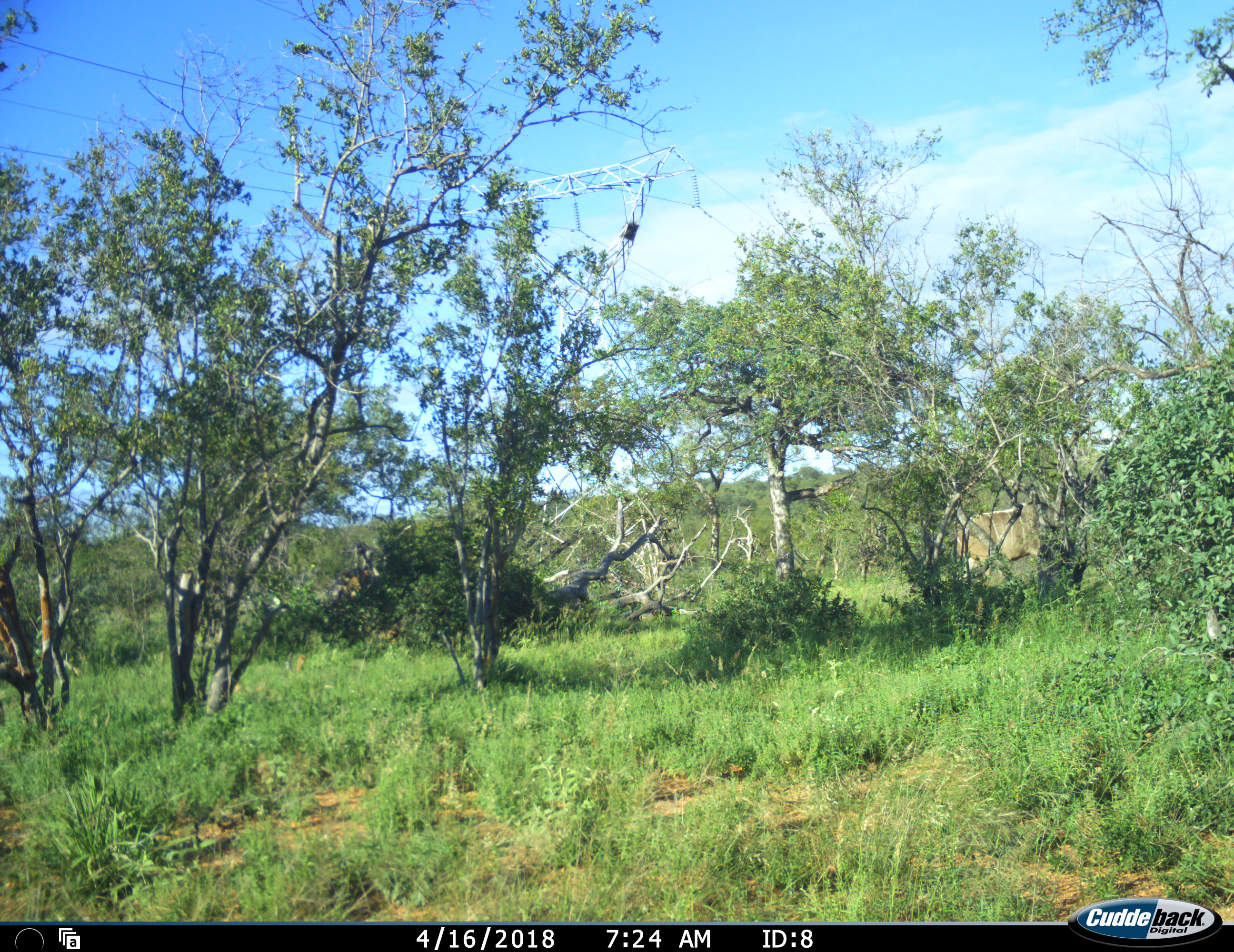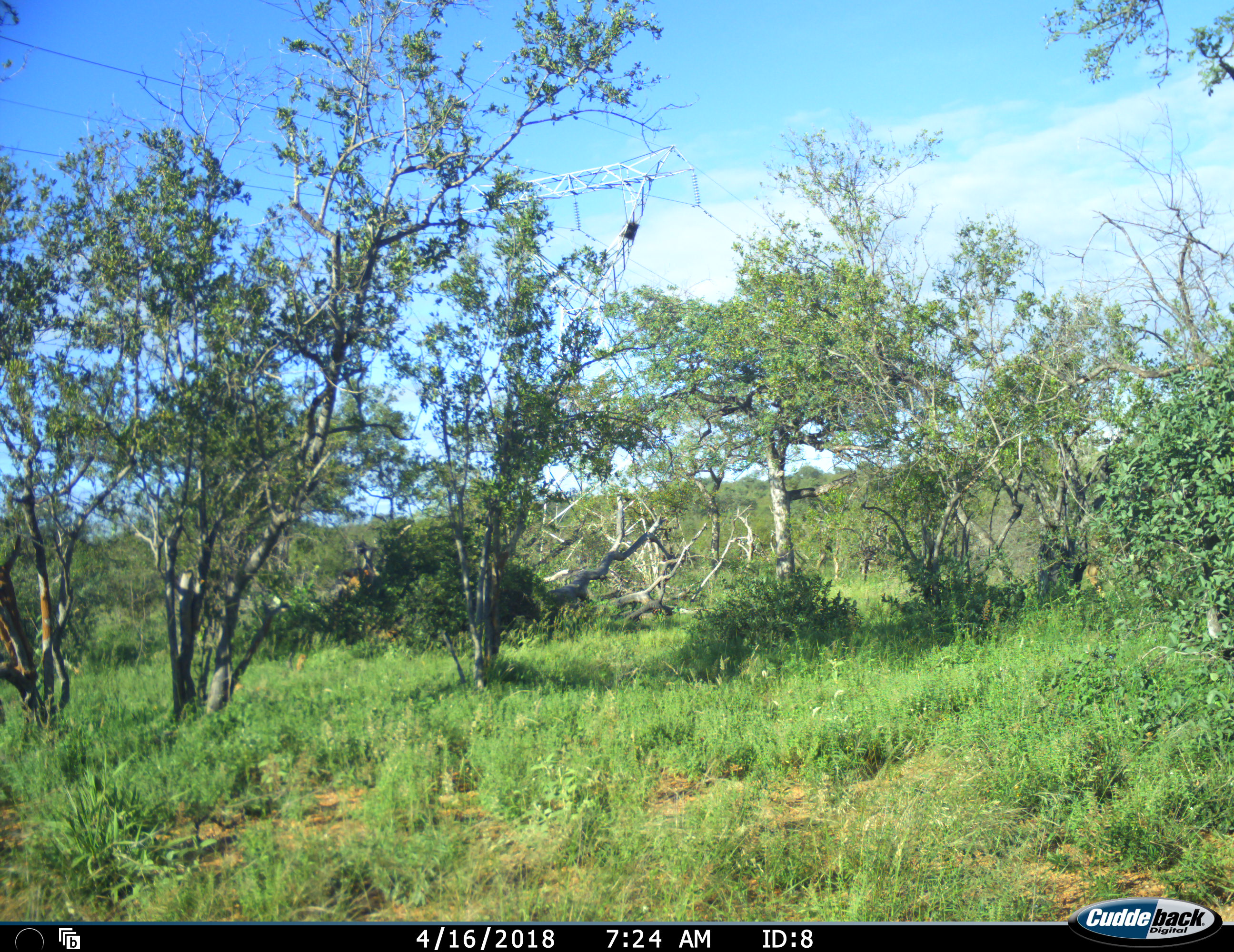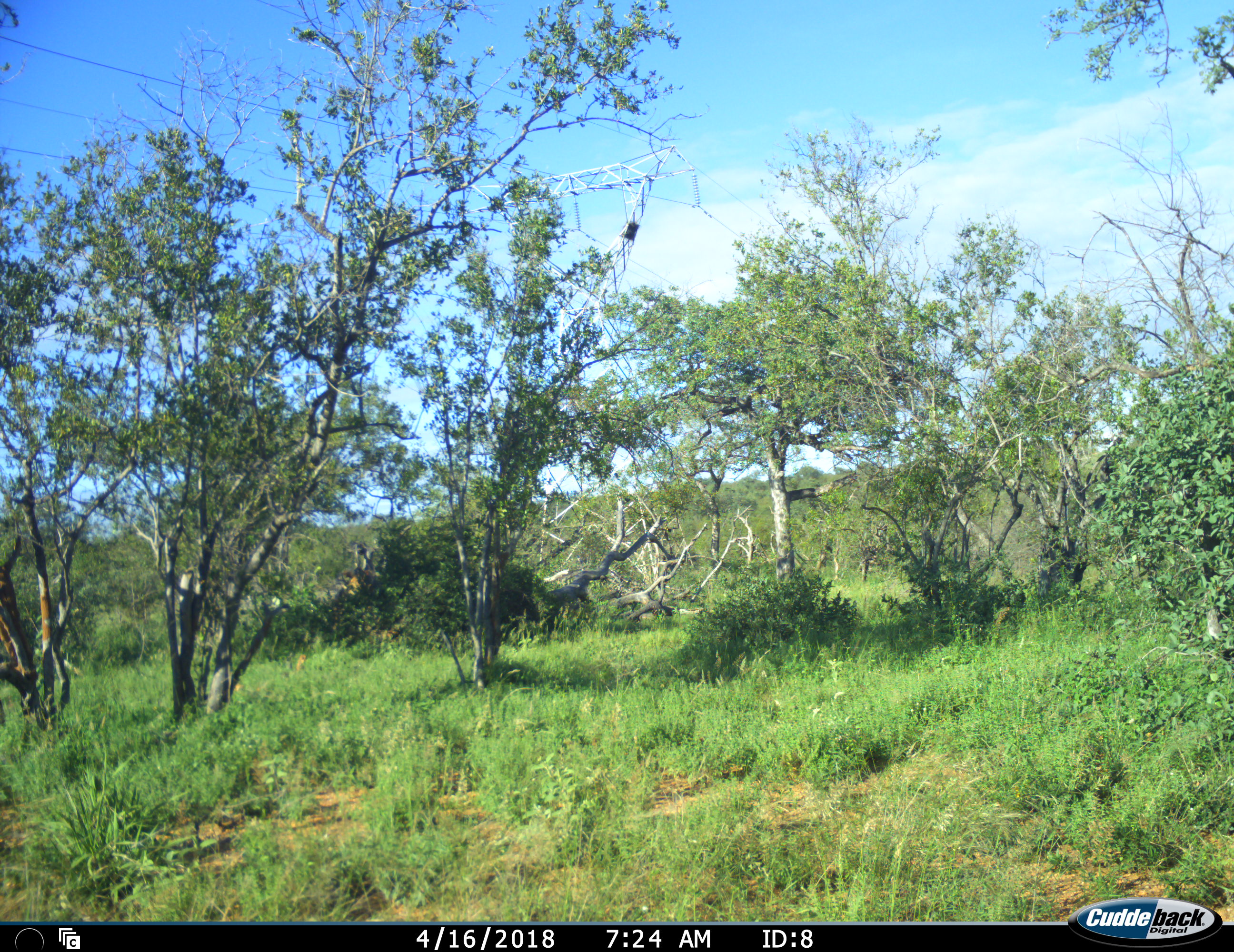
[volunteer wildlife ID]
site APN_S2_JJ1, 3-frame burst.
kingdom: Animalia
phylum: Chordata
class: Mammalia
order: Artiodactyla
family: Bovidae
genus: Tragelaphus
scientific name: Tragelaphus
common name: kudu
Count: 1.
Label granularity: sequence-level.